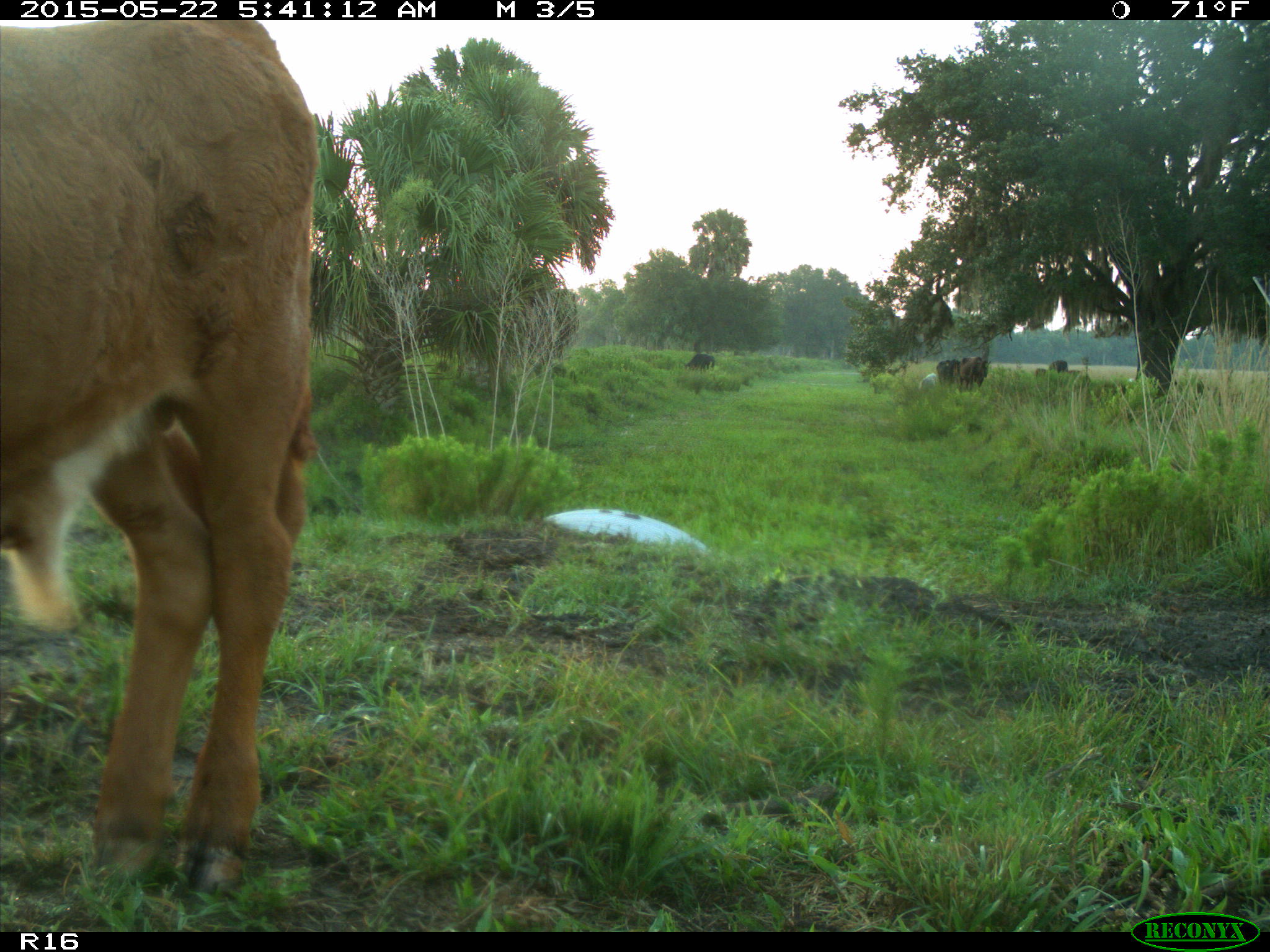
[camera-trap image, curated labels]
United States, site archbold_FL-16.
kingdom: Animalia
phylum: Chordata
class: Mammalia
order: Artiodactyla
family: Bovidae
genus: Bos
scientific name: Bos taurus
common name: domestic cow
Bos taurus (domestic cow).